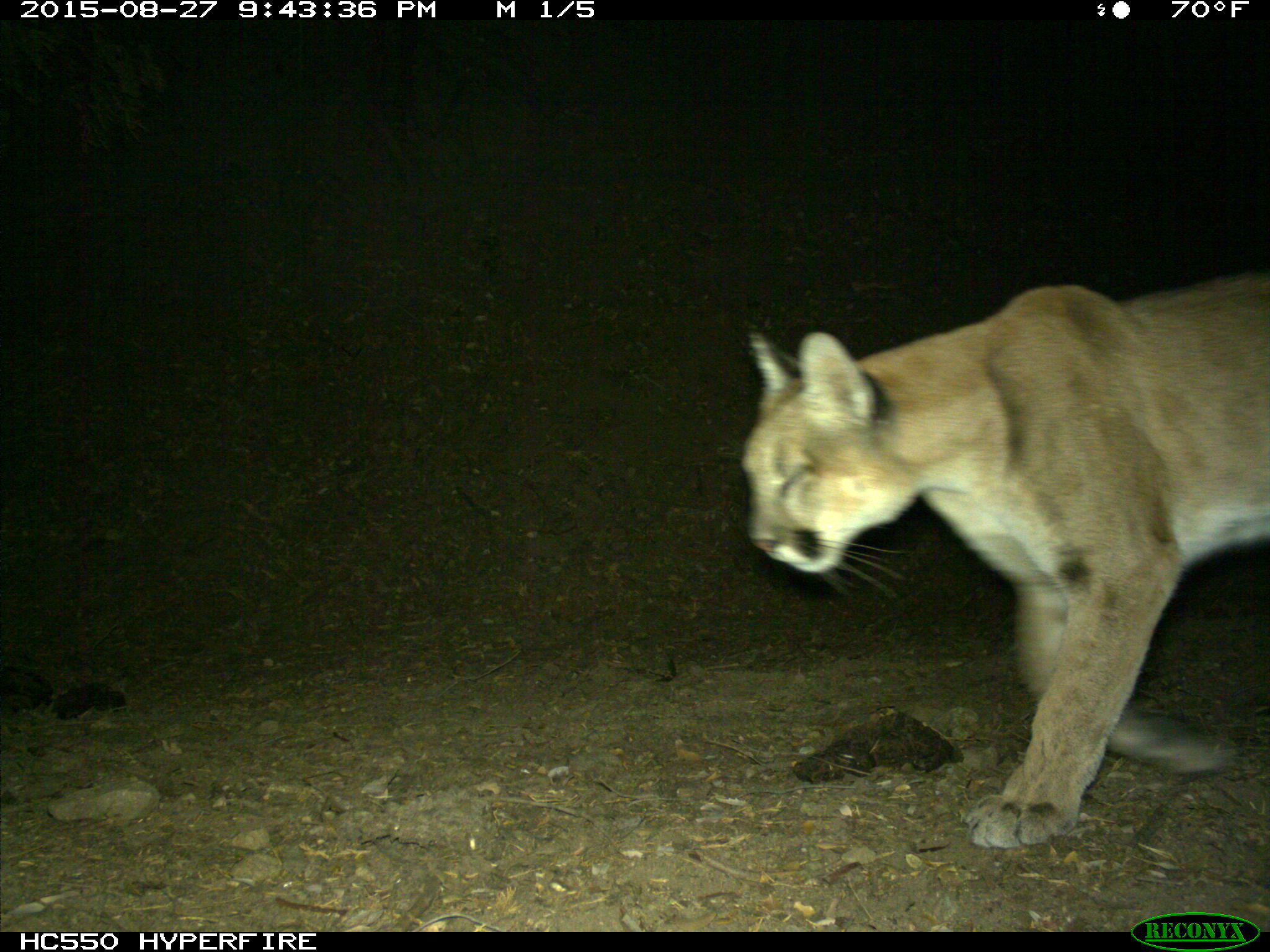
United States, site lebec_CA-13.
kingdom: Animalia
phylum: Chordata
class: Mammalia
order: Carnivora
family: Felidae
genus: Puma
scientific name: Puma concolor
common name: mountain lion